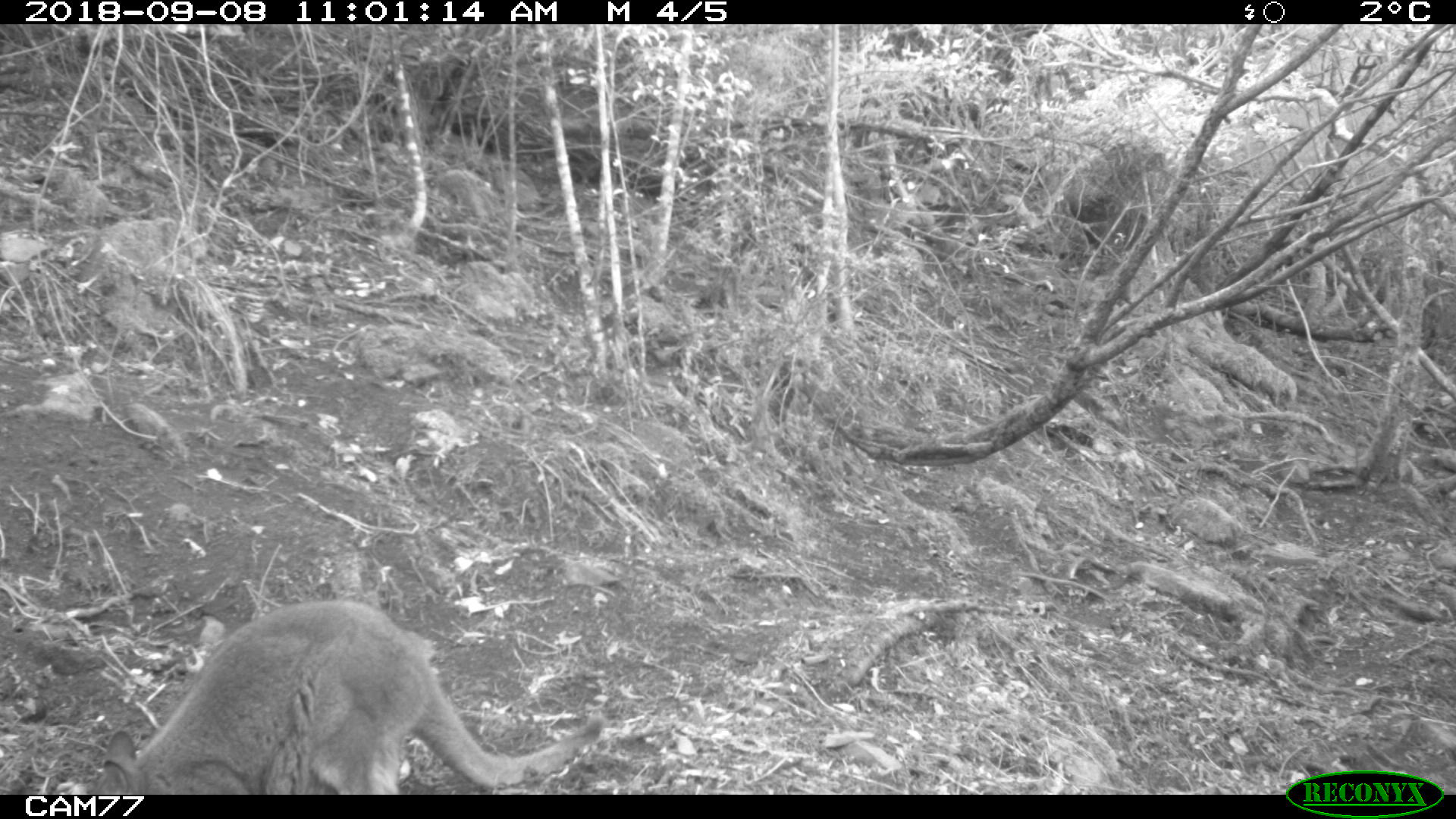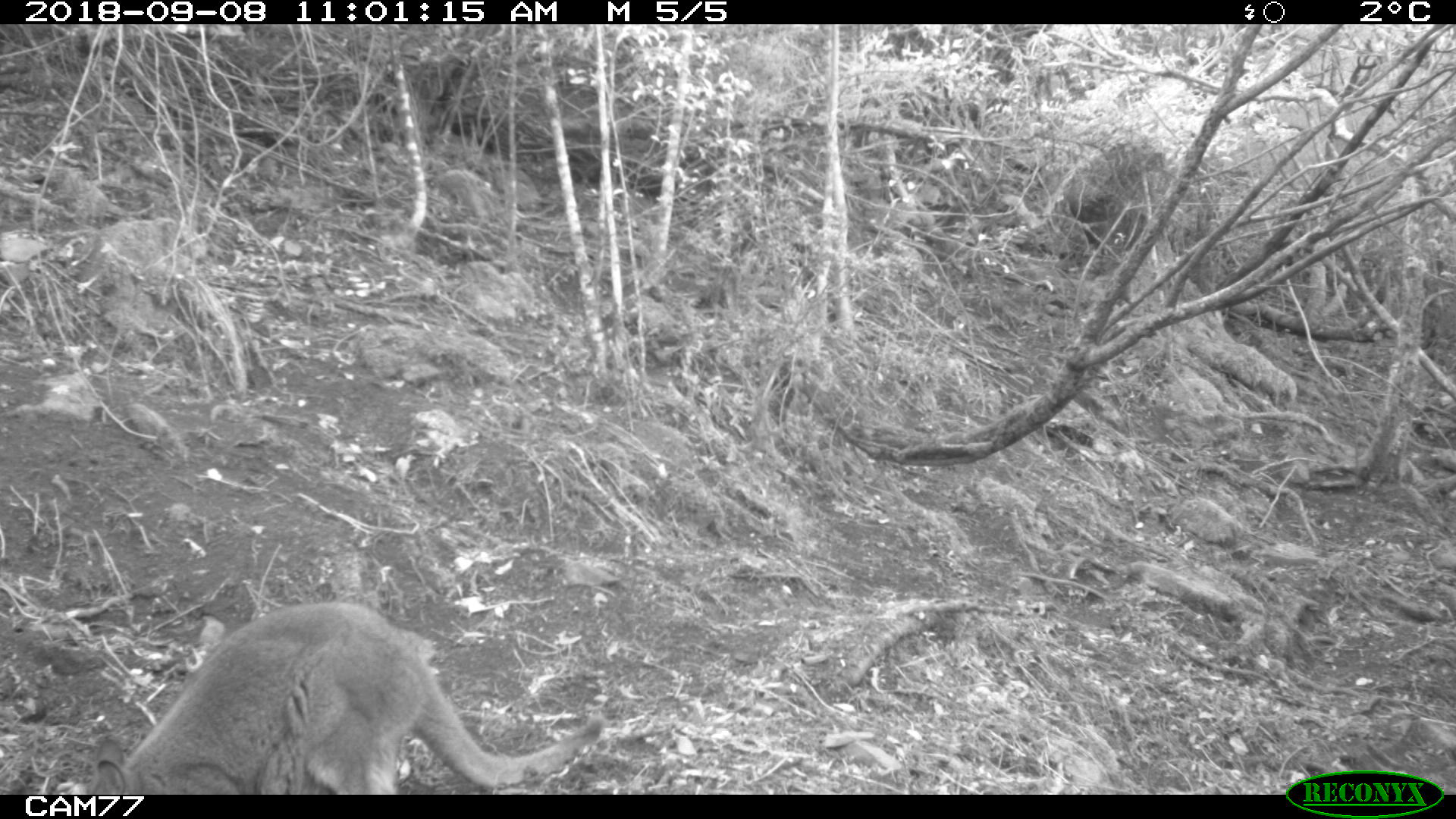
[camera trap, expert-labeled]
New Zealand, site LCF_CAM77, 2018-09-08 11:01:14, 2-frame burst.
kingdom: Animalia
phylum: Chordata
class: Mammalia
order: Diprotodontia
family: Macropodidae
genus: Notamacropus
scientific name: Notamacropus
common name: wallaby